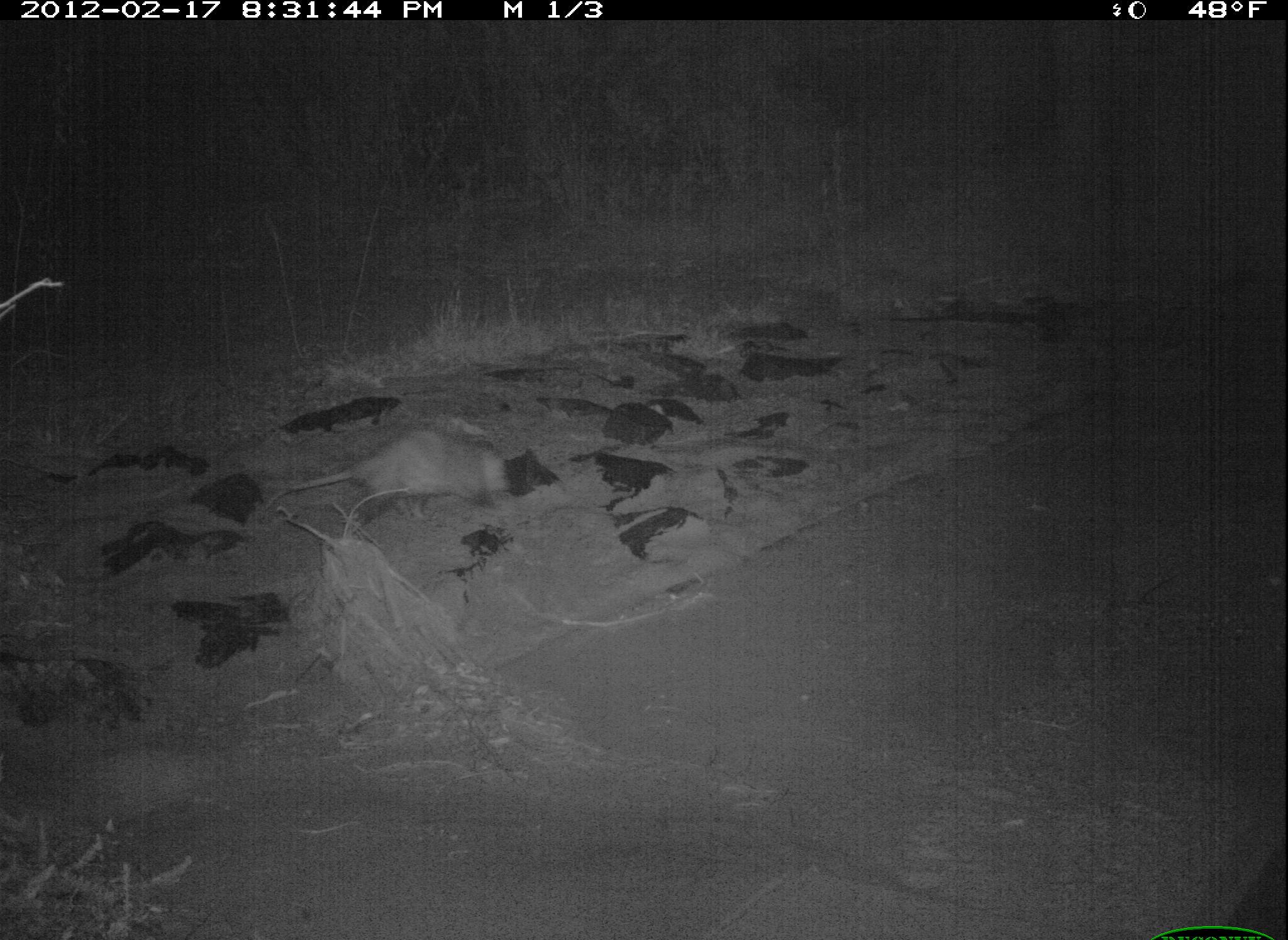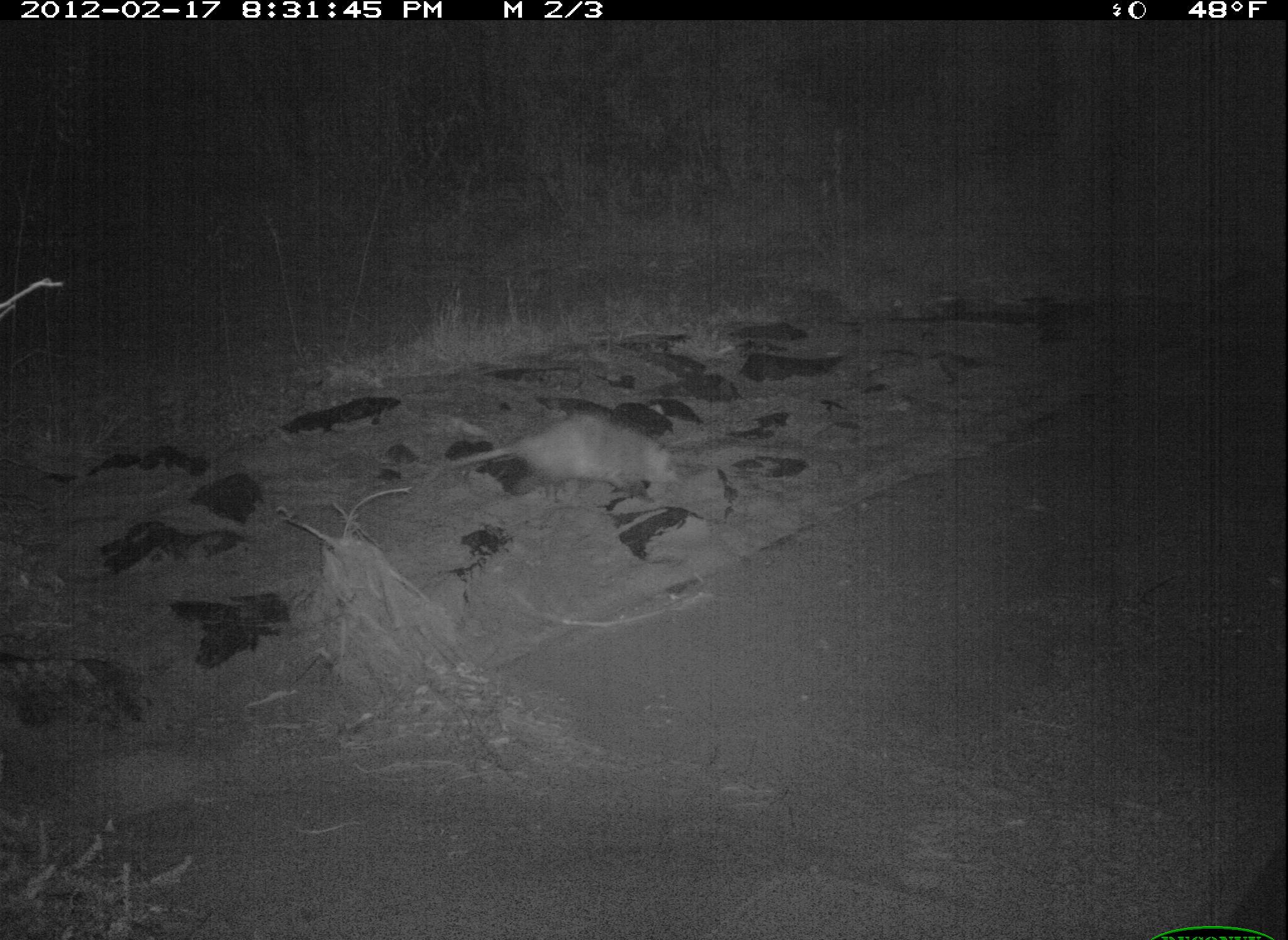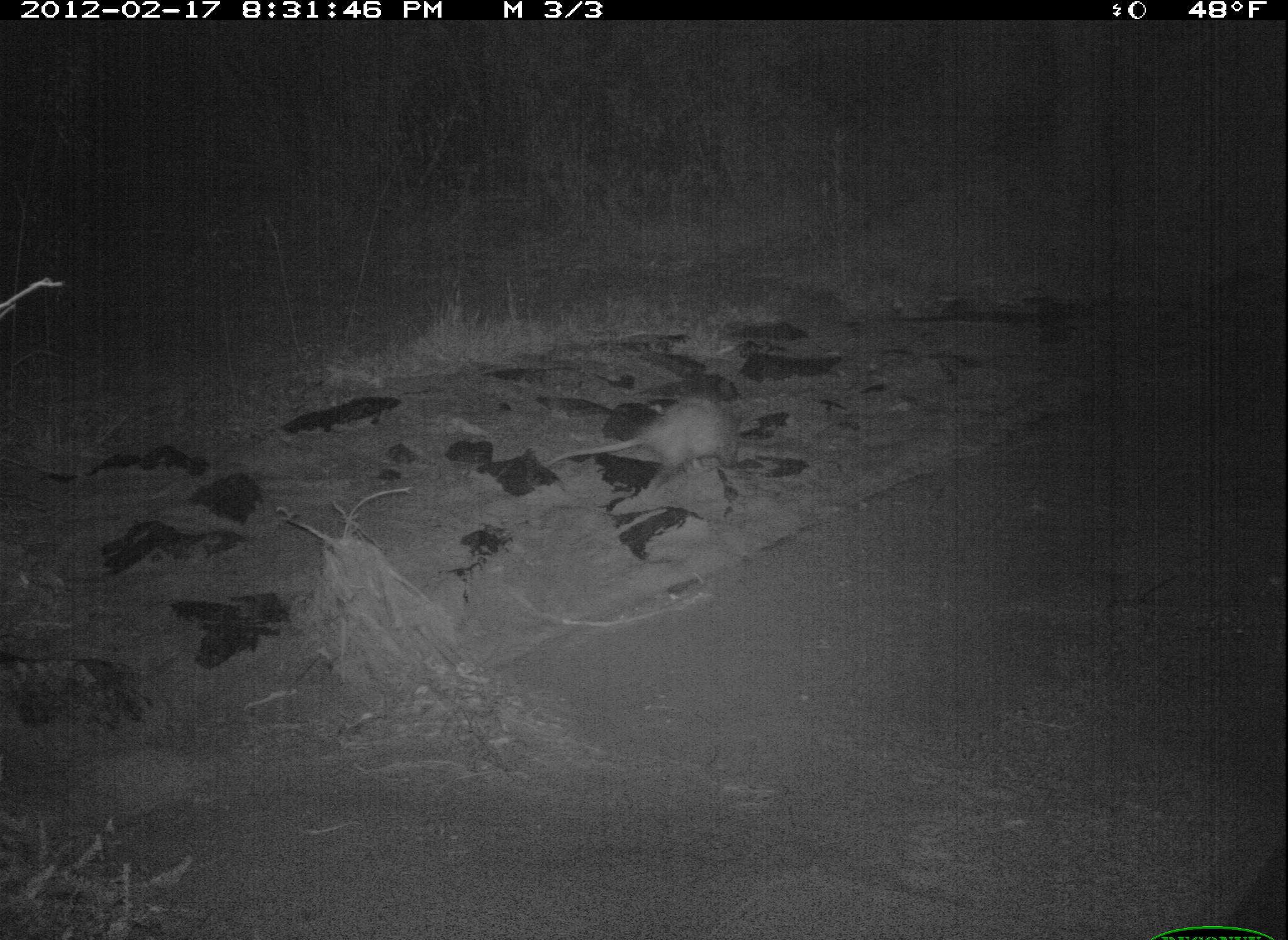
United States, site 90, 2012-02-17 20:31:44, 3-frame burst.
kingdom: Animalia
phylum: Chordata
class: Mammalia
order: Didelphimorphia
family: Didelphidae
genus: Didelphis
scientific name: Didelphis virginiana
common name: virginia opossum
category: opossum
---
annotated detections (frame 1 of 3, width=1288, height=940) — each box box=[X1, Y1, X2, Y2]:
opossum: box=[282, 416, 526, 533]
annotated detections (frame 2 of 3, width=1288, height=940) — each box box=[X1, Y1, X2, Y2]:
opossum: box=[438, 403, 702, 512]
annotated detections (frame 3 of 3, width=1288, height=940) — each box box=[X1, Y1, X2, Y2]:
opossum: box=[522, 390, 753, 503]